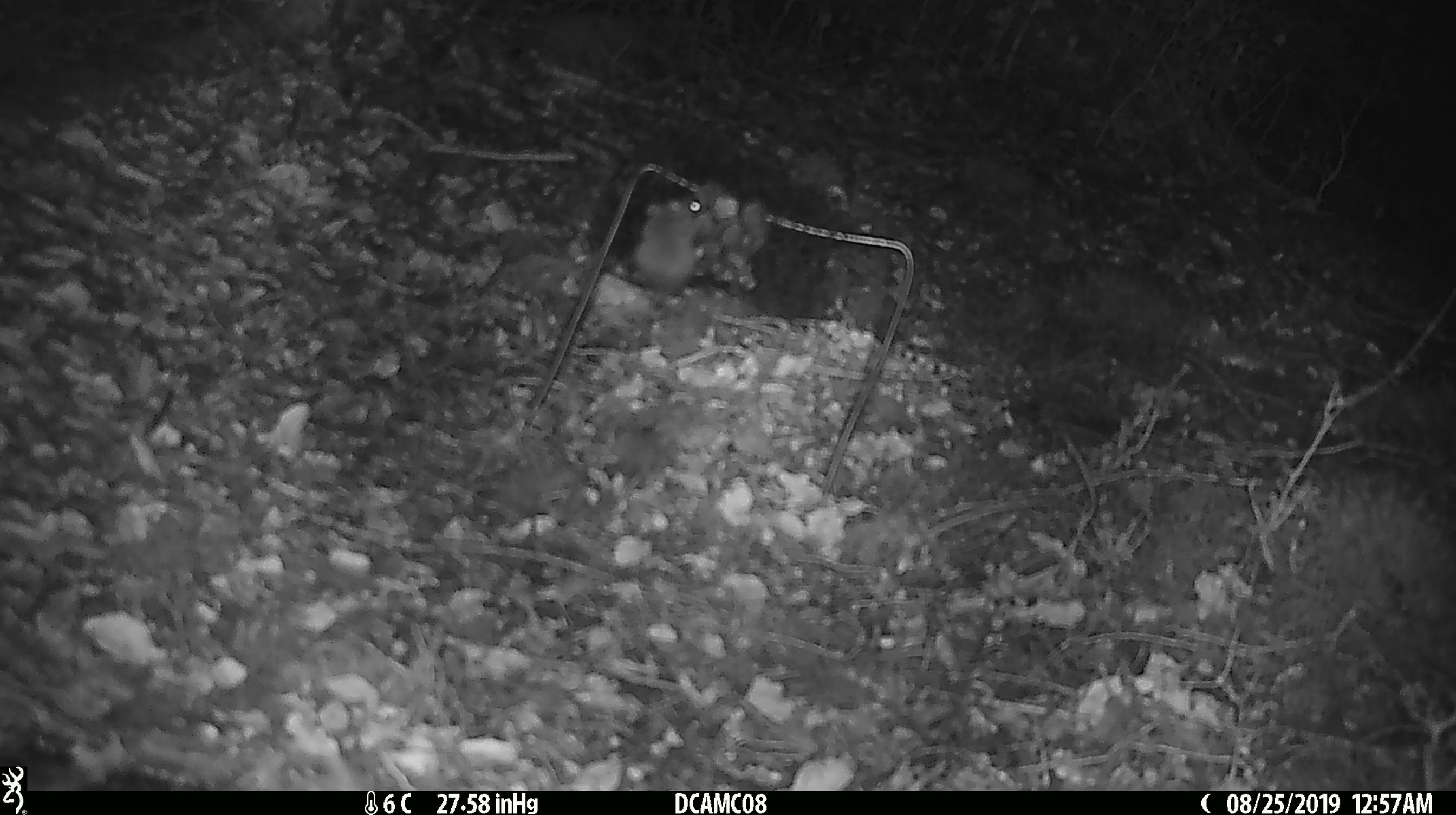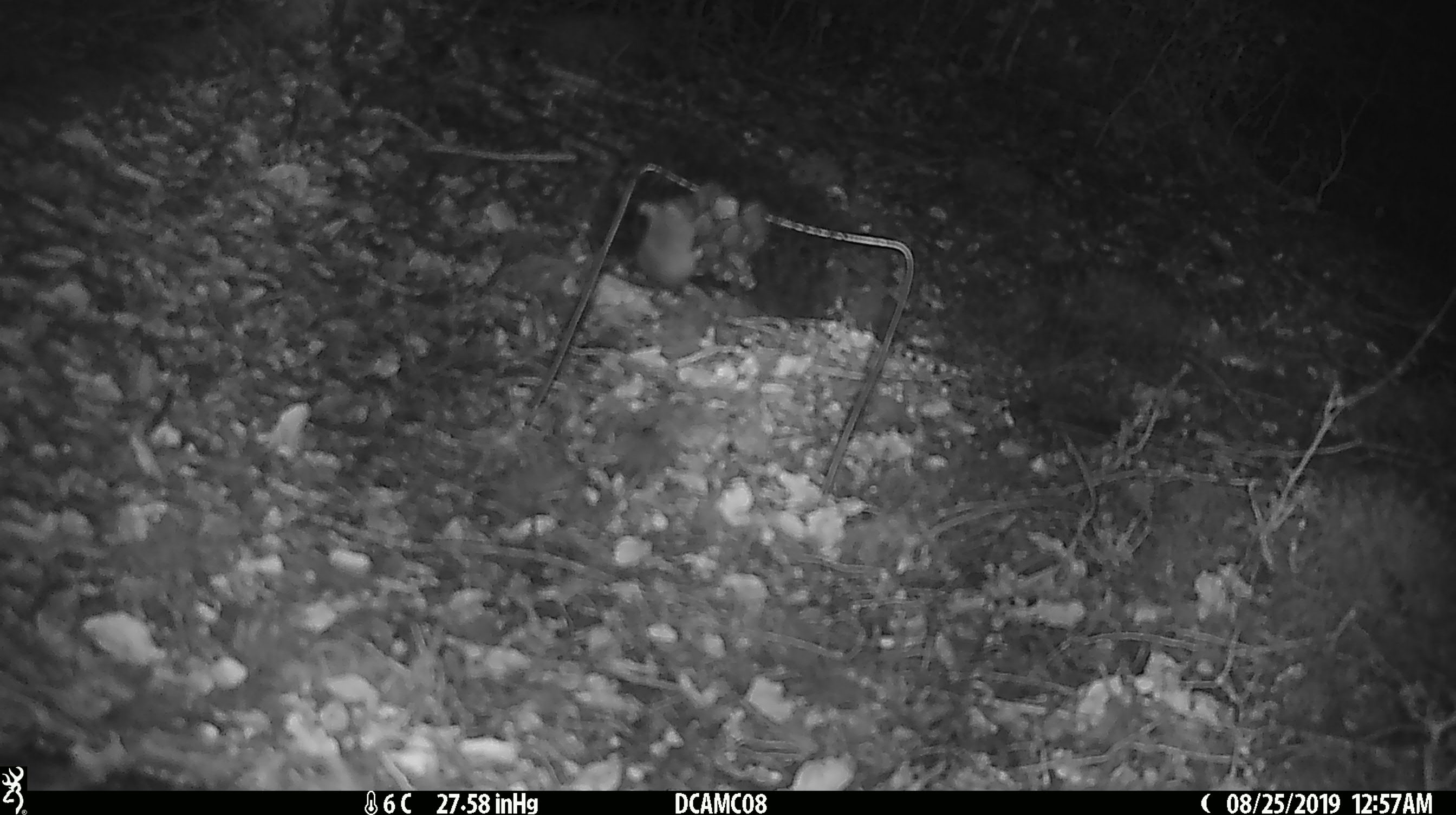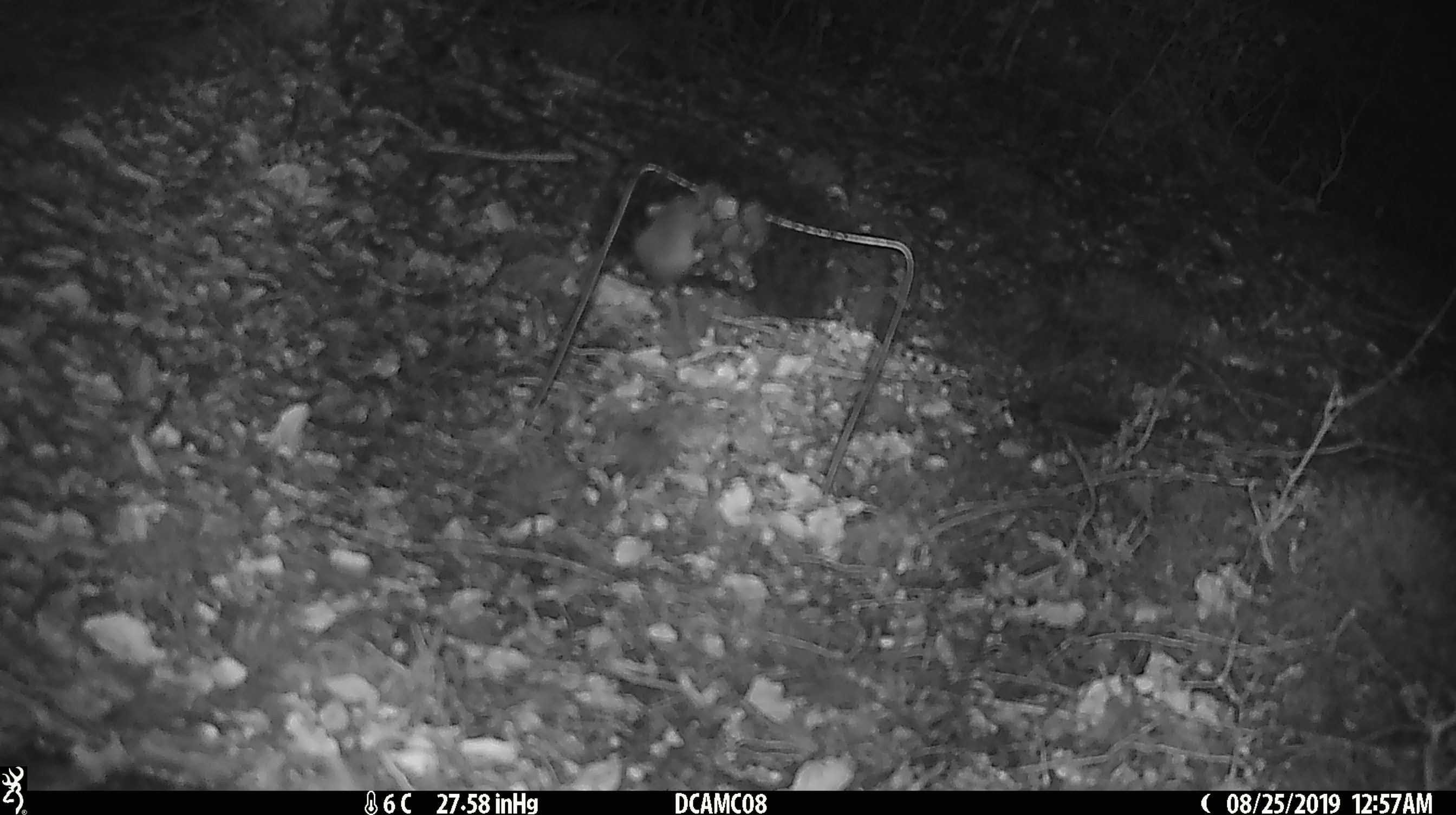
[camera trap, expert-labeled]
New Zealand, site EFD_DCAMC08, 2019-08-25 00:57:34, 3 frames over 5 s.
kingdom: Animalia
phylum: Chordata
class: Mammalia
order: Rodentia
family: Muridae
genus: Mus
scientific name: Mus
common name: mouse